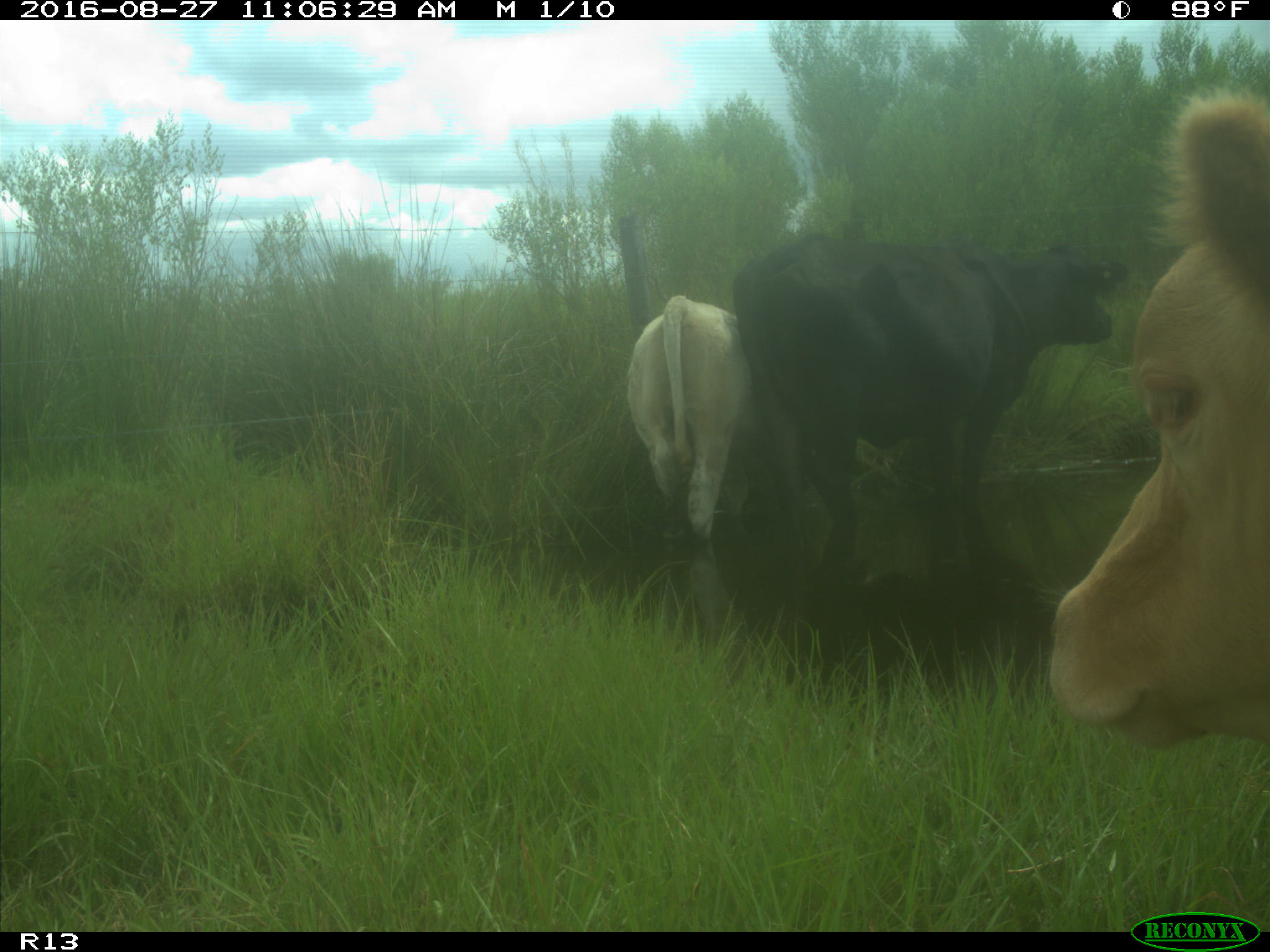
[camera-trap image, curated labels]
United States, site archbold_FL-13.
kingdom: Animalia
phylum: Chordata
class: Mammalia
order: Artiodactyla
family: Bovidae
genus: Bos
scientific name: Bos taurus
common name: domestic cow